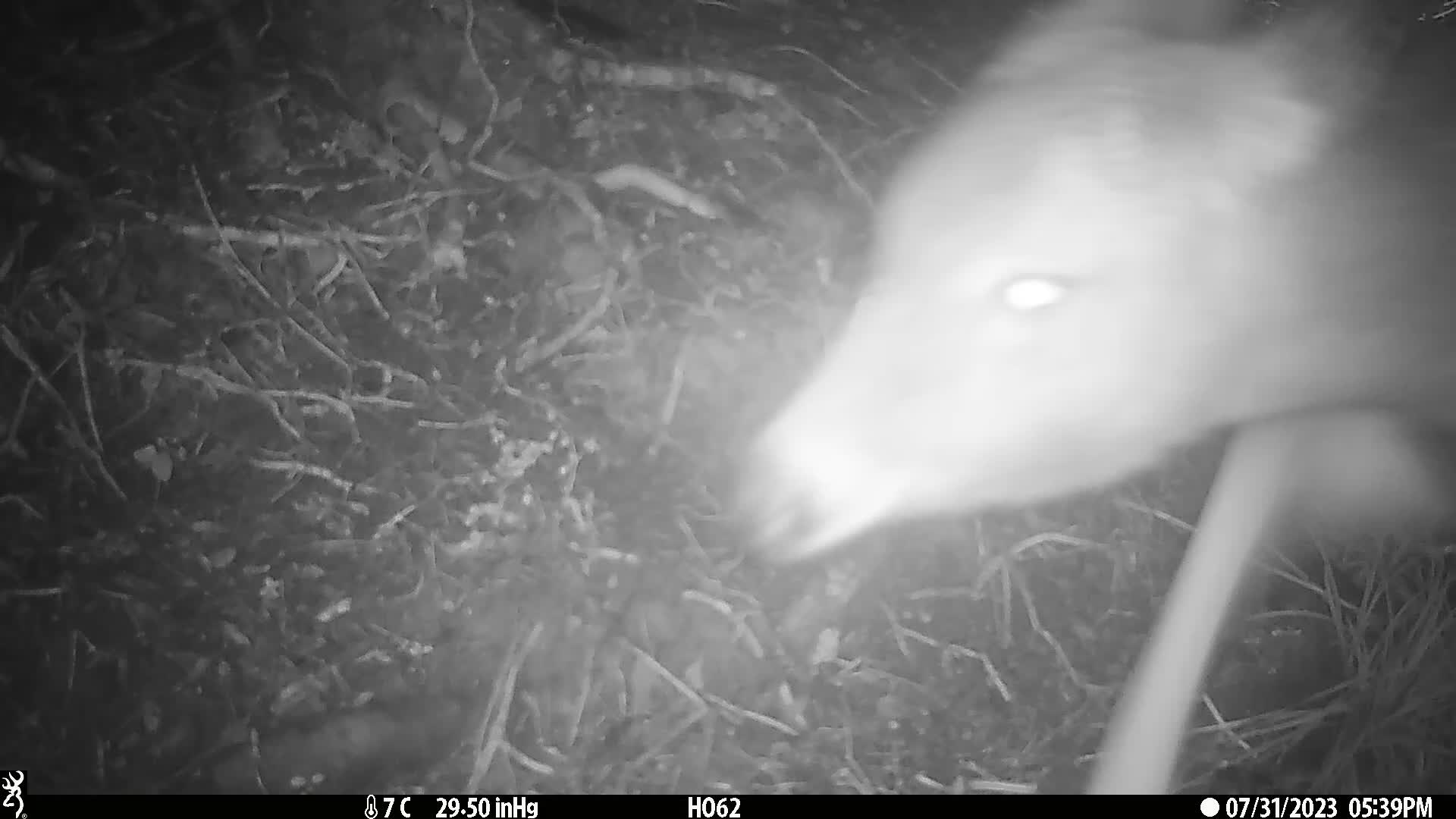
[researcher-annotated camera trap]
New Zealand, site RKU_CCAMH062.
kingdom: Animalia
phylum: Chordata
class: Mammalia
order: Artiodactyla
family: Cervidae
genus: Odocoileus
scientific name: Odocoileus virginianus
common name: white-tailed deer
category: white tailed deer